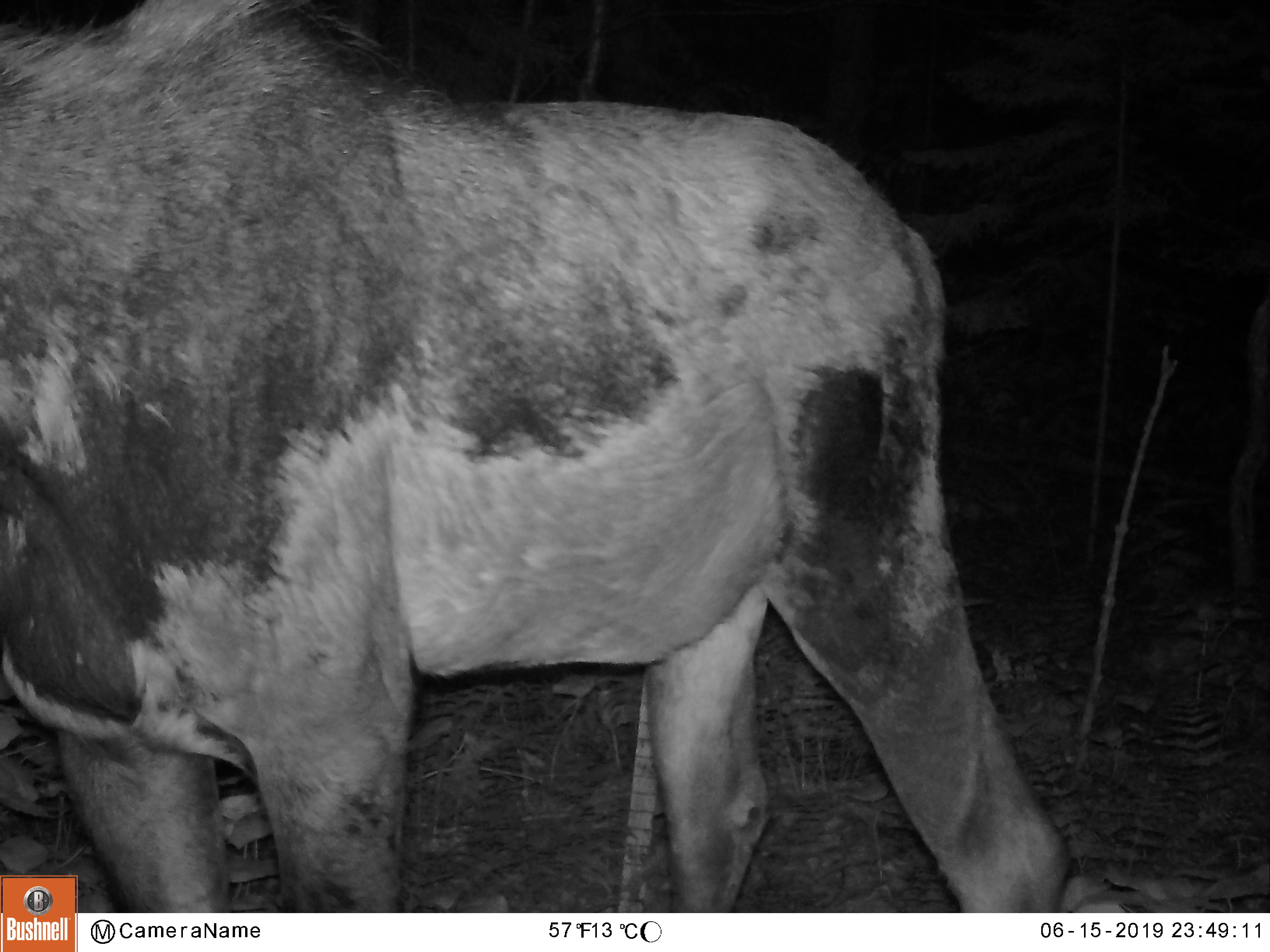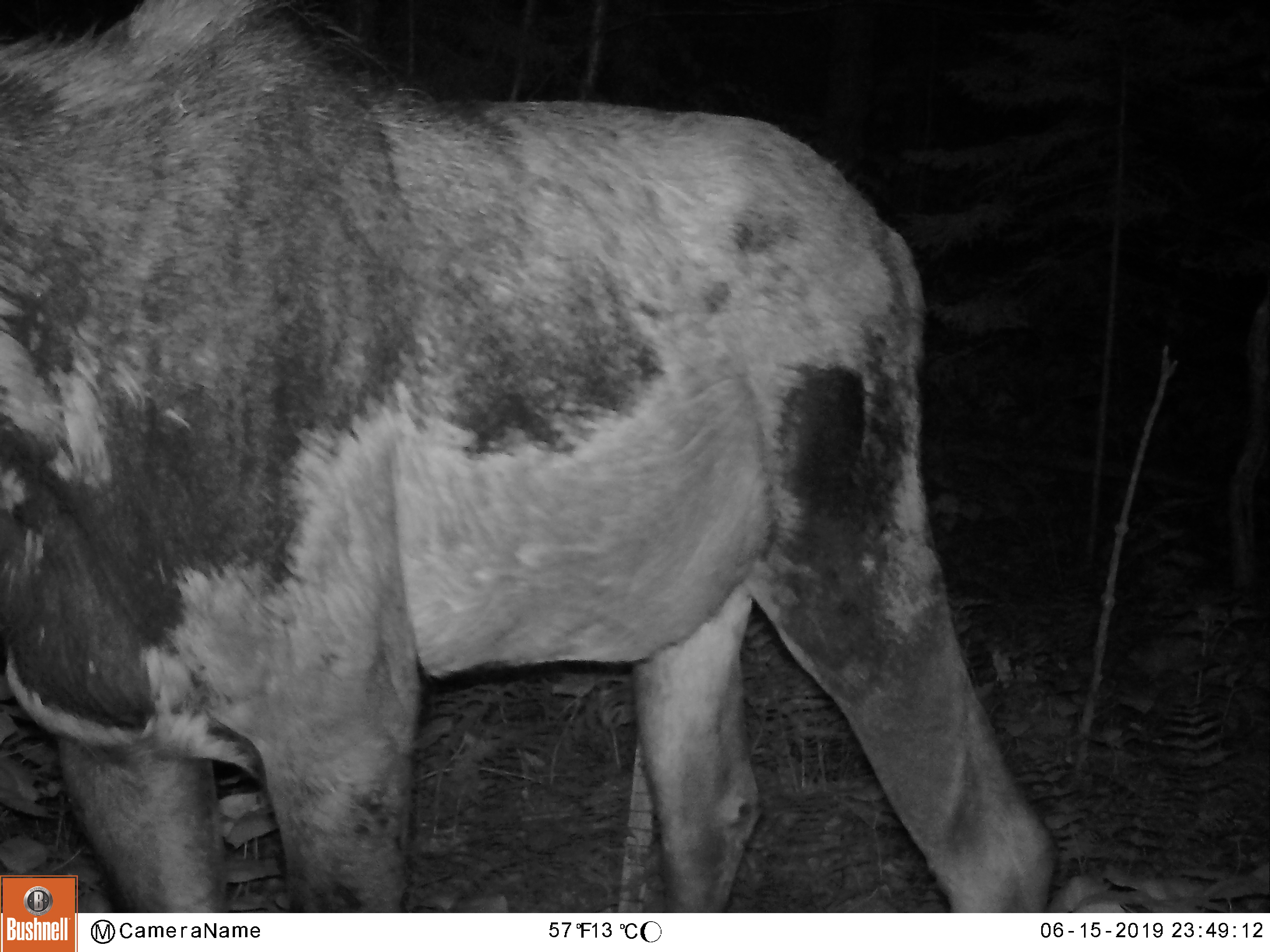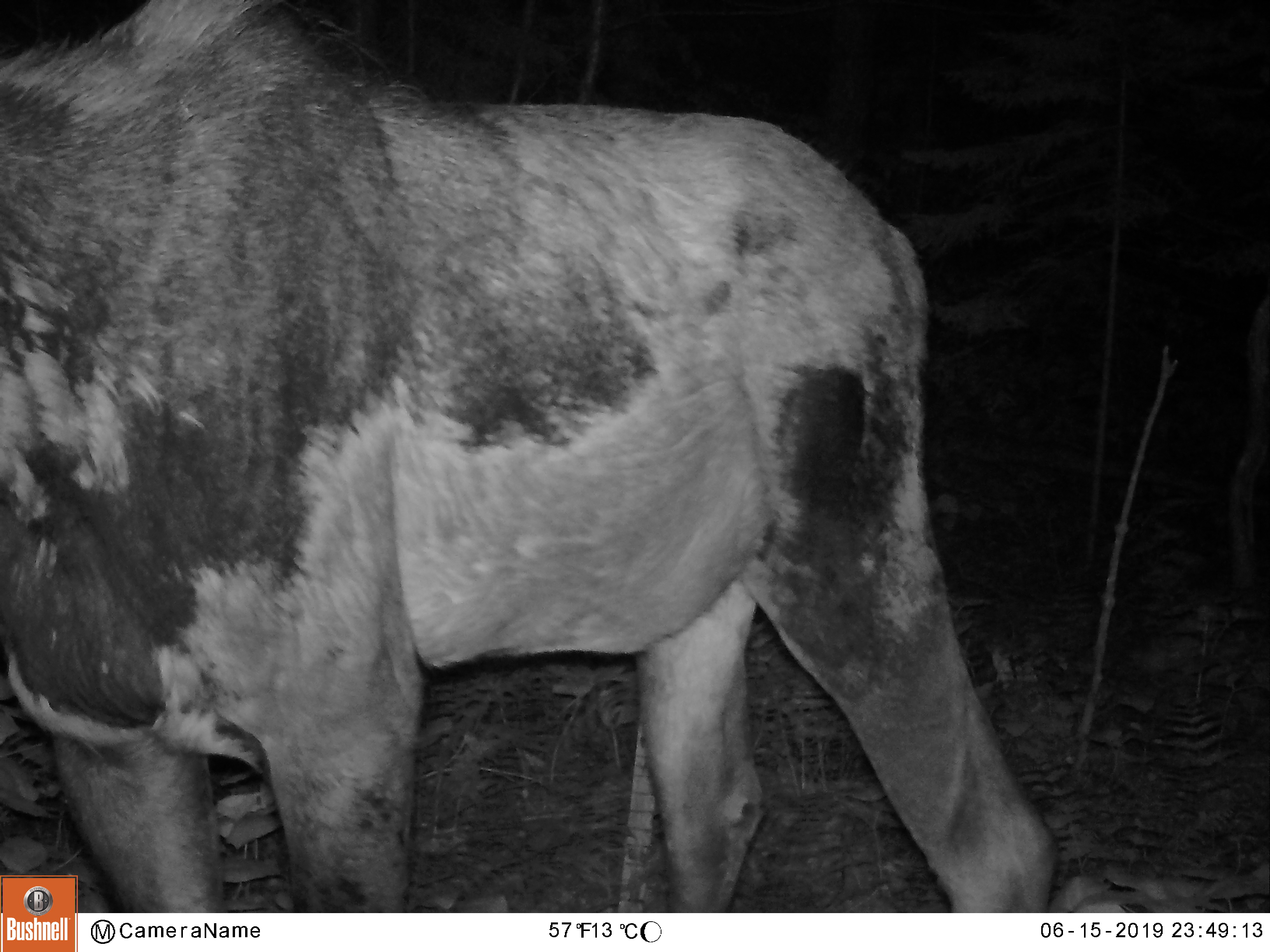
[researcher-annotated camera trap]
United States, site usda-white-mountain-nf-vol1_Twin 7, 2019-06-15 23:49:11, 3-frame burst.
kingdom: Animalia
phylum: Chordata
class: Mammalia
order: Artiodactyla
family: Cervidae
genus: Alces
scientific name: Alces alces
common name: moose